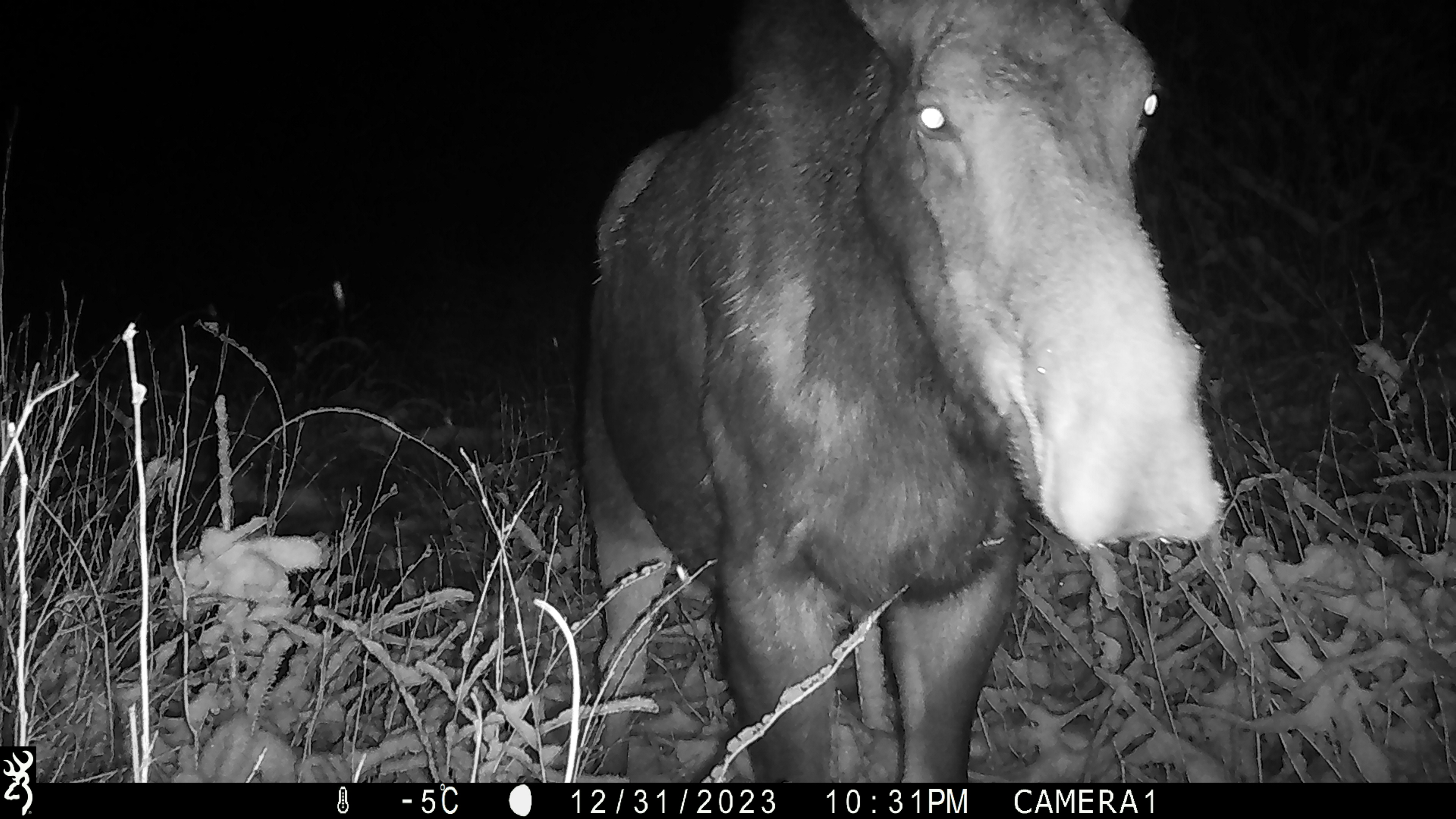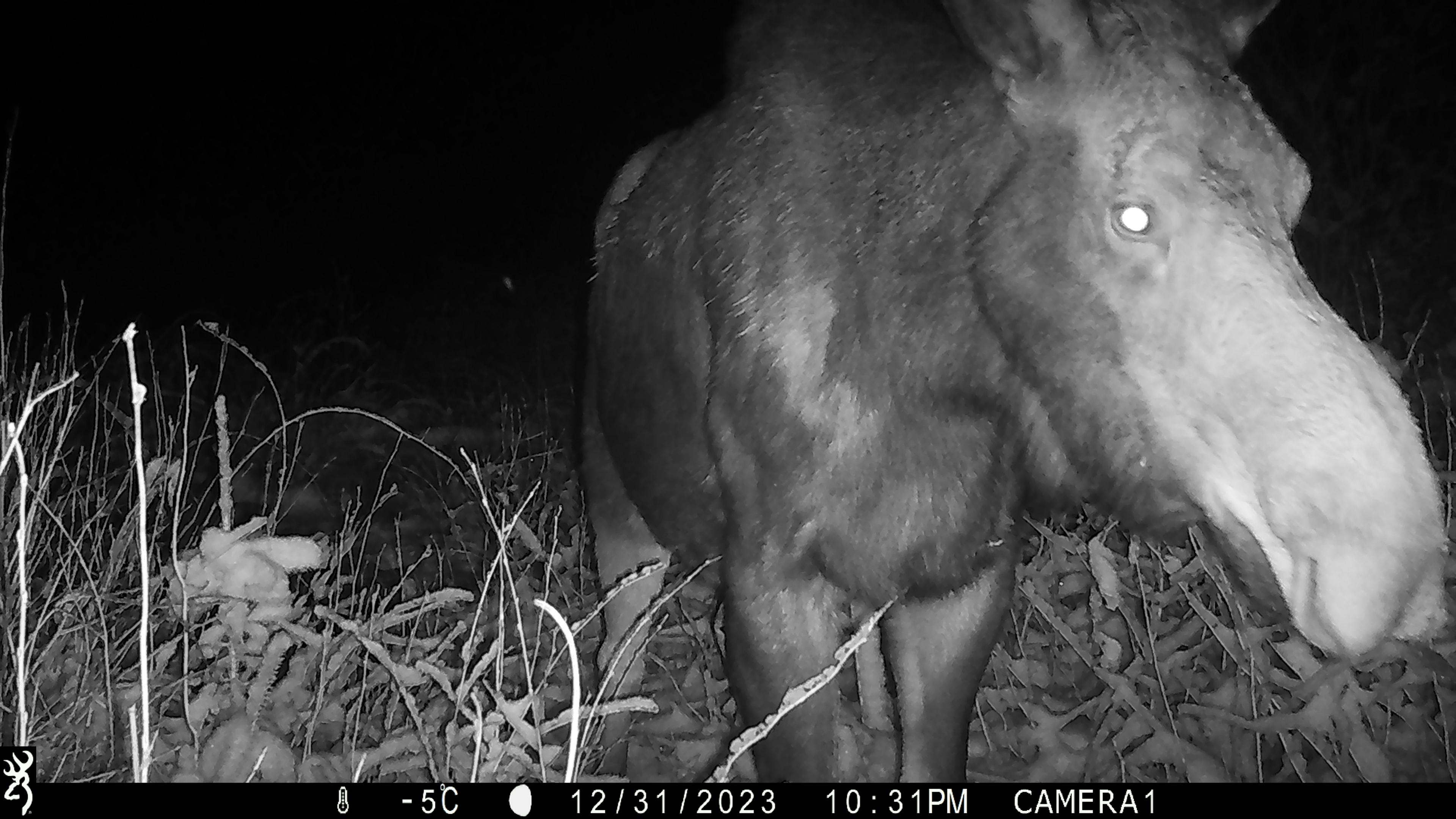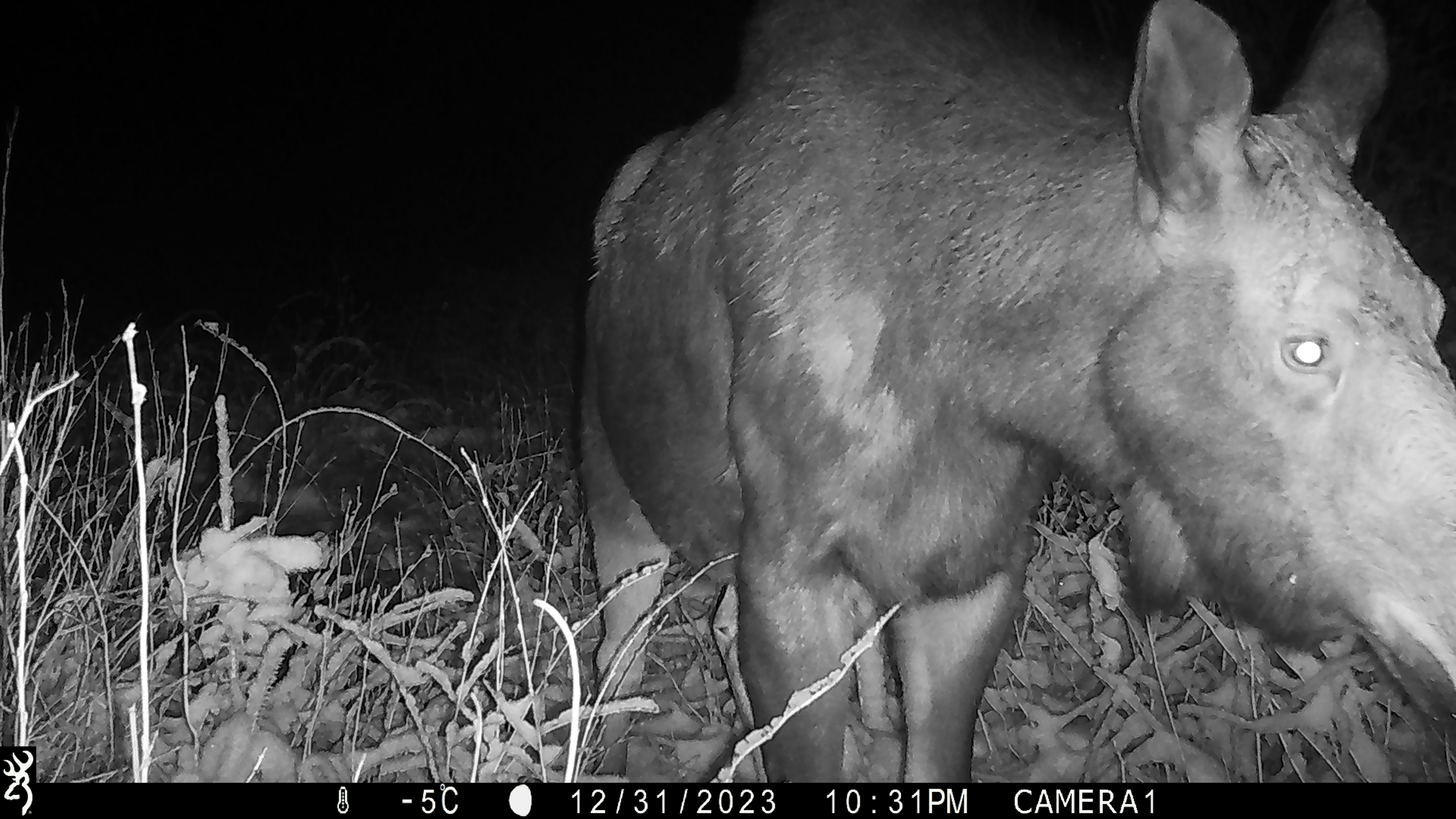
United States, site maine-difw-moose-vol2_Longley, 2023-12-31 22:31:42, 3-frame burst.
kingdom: Animalia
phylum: Chordata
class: Mammalia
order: Artiodactyla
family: Cervidae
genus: Alces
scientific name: Alces alces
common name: moose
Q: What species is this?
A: Moose (Alces alces).